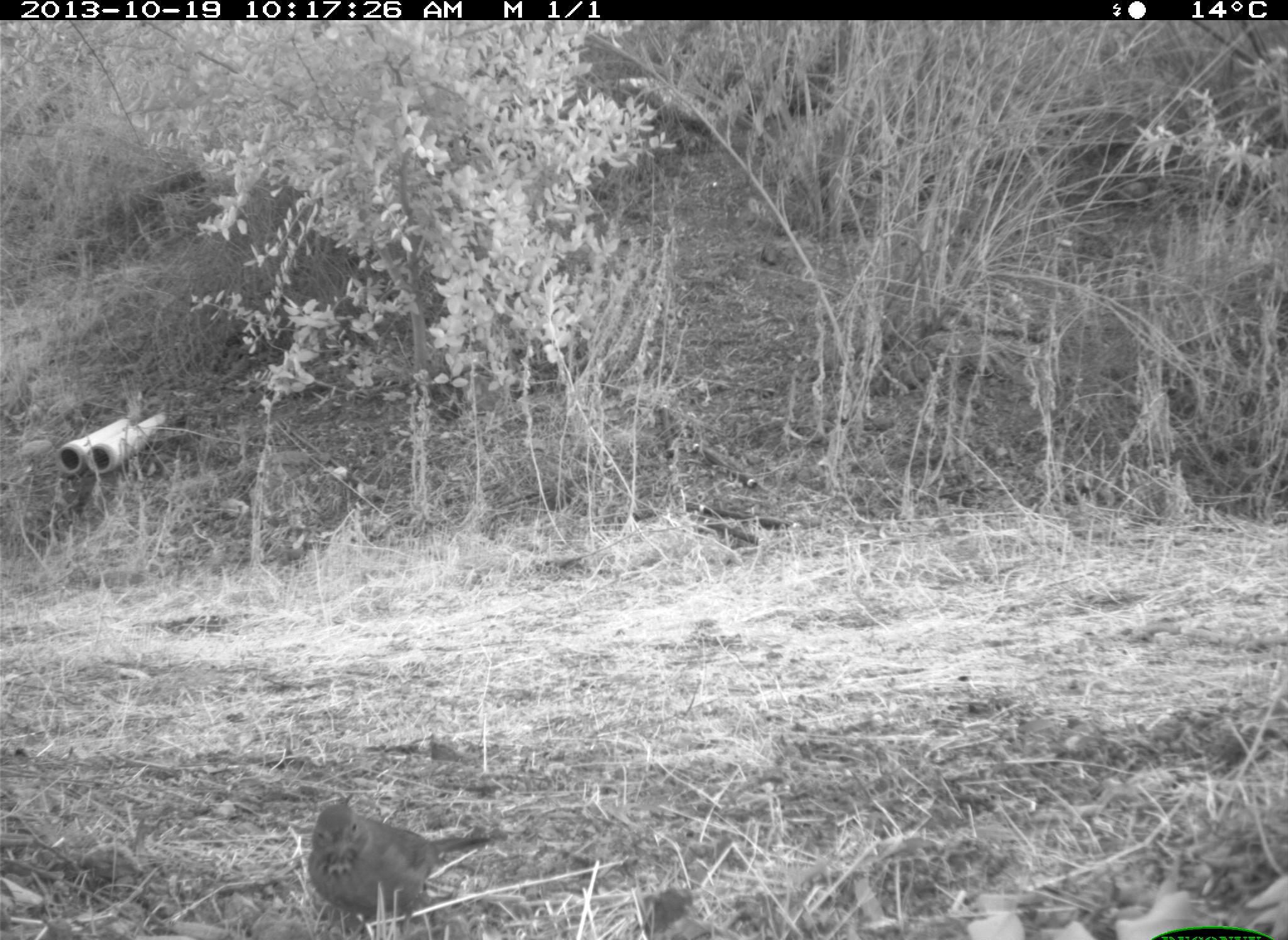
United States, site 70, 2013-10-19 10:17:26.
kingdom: Animalia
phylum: Chordata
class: Aves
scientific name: Aves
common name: bird